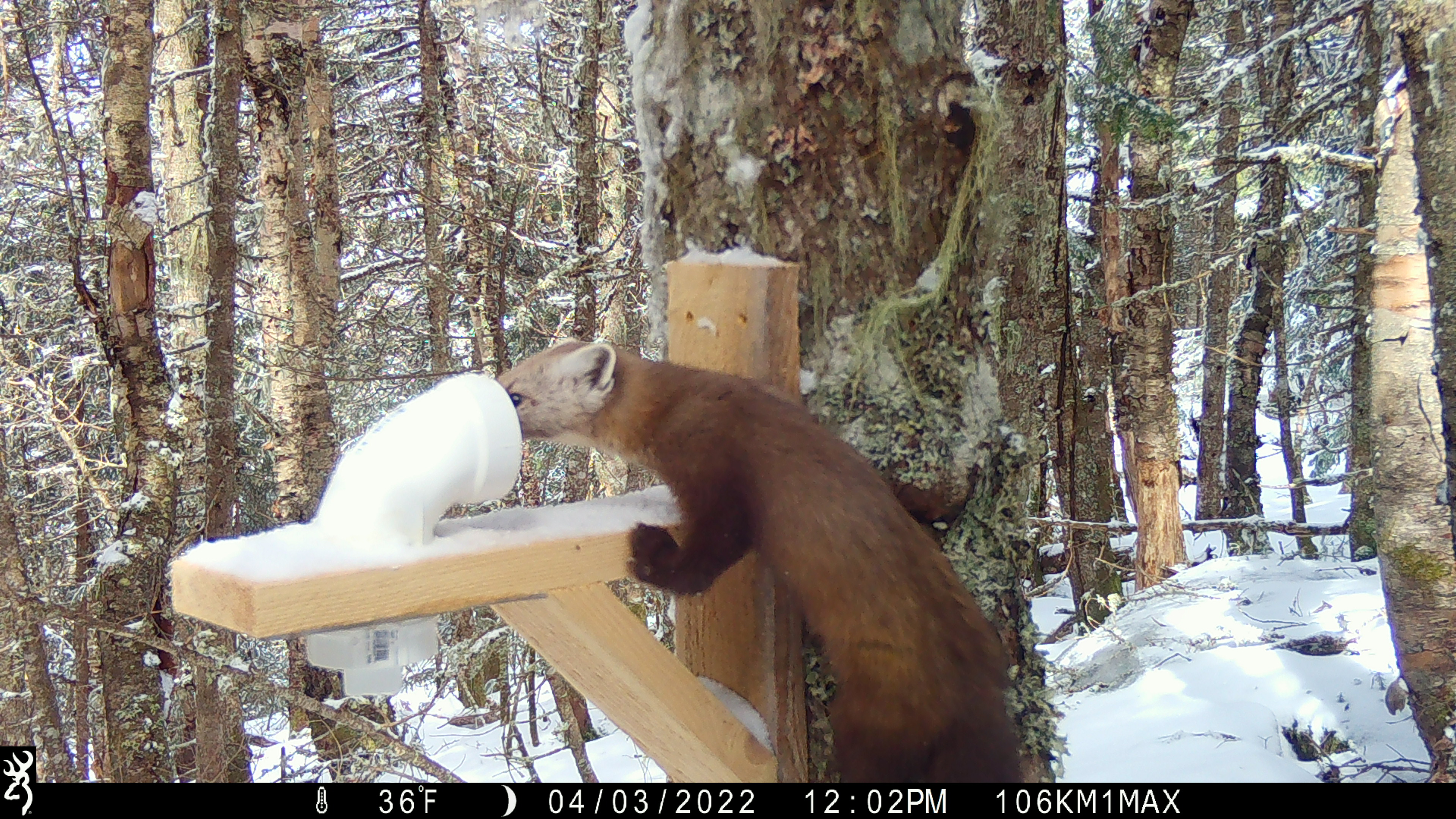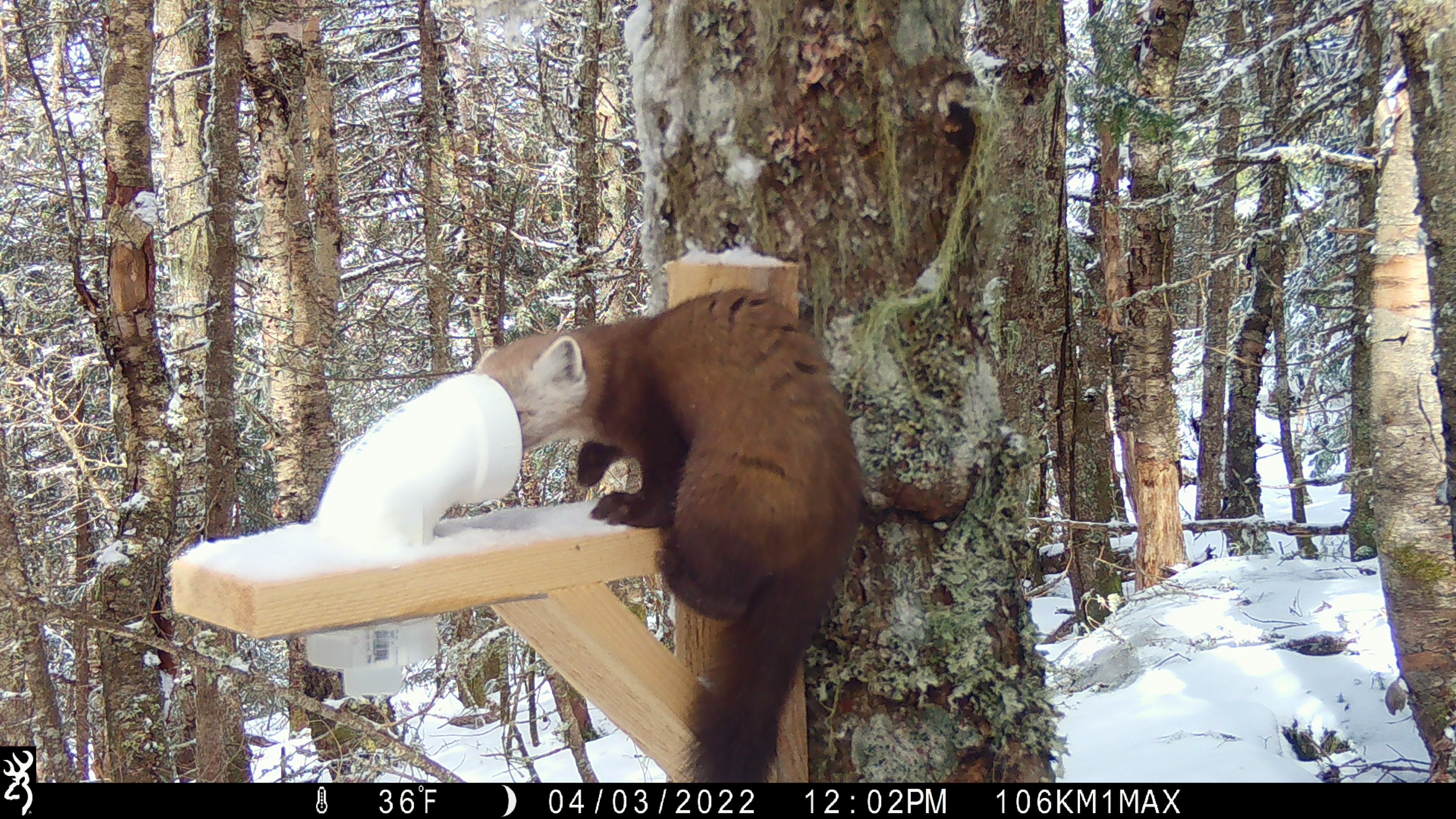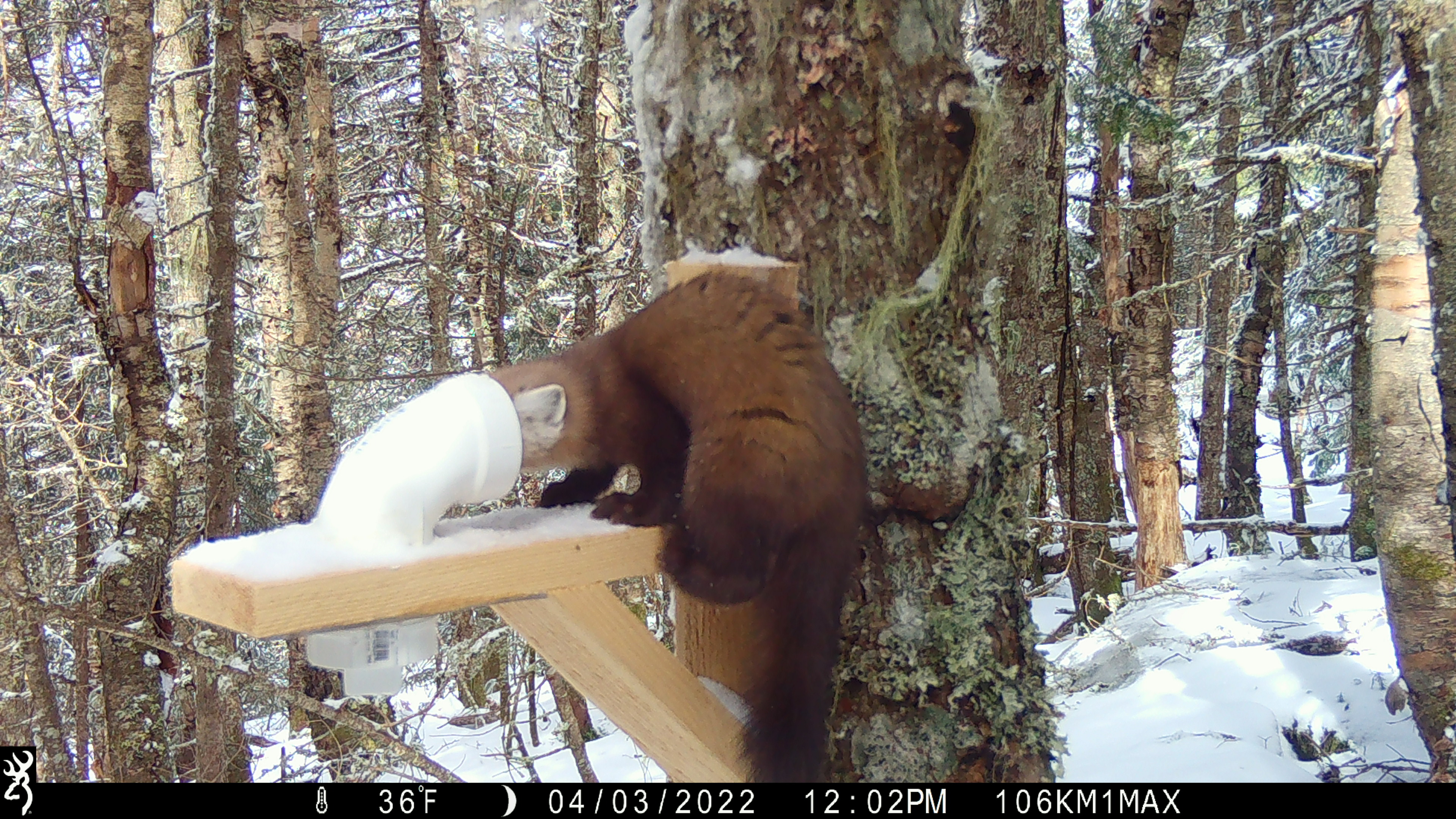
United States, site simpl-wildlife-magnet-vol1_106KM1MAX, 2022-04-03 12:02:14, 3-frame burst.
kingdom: Animalia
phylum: Chordata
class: Mammalia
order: Carnivora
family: Mustelidae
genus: Martes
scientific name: Martes americana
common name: american marten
American marten (Martes americana).